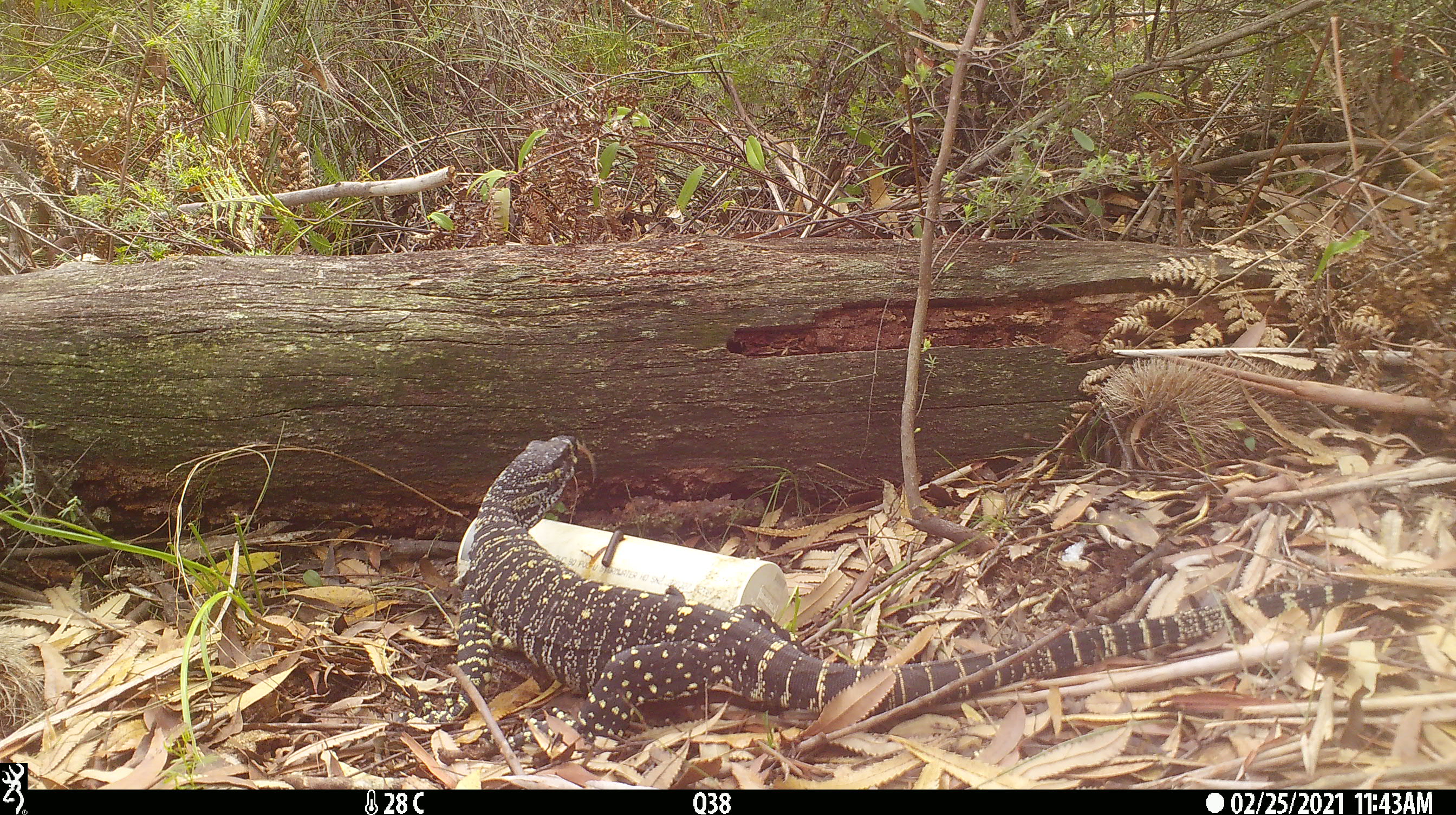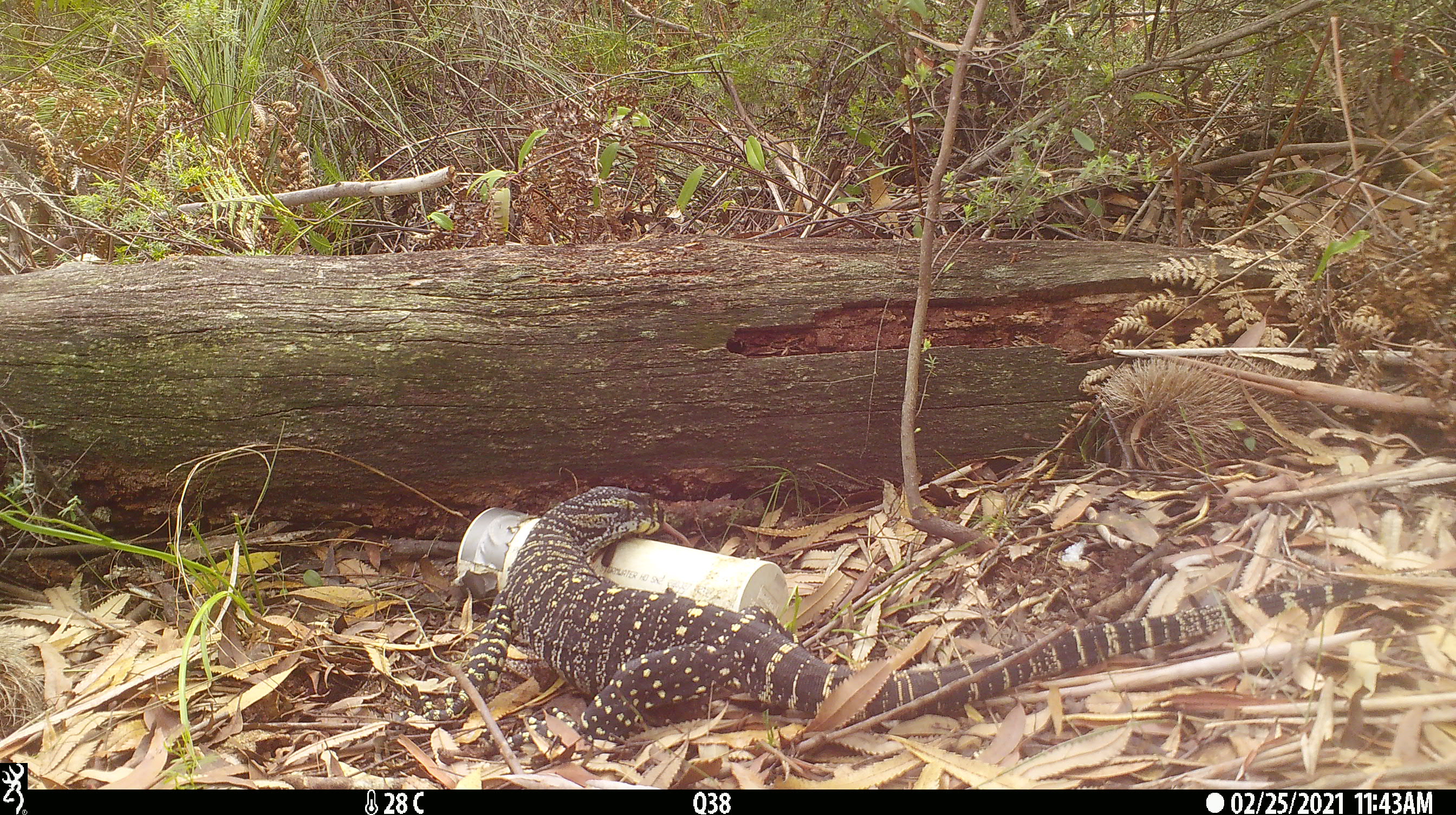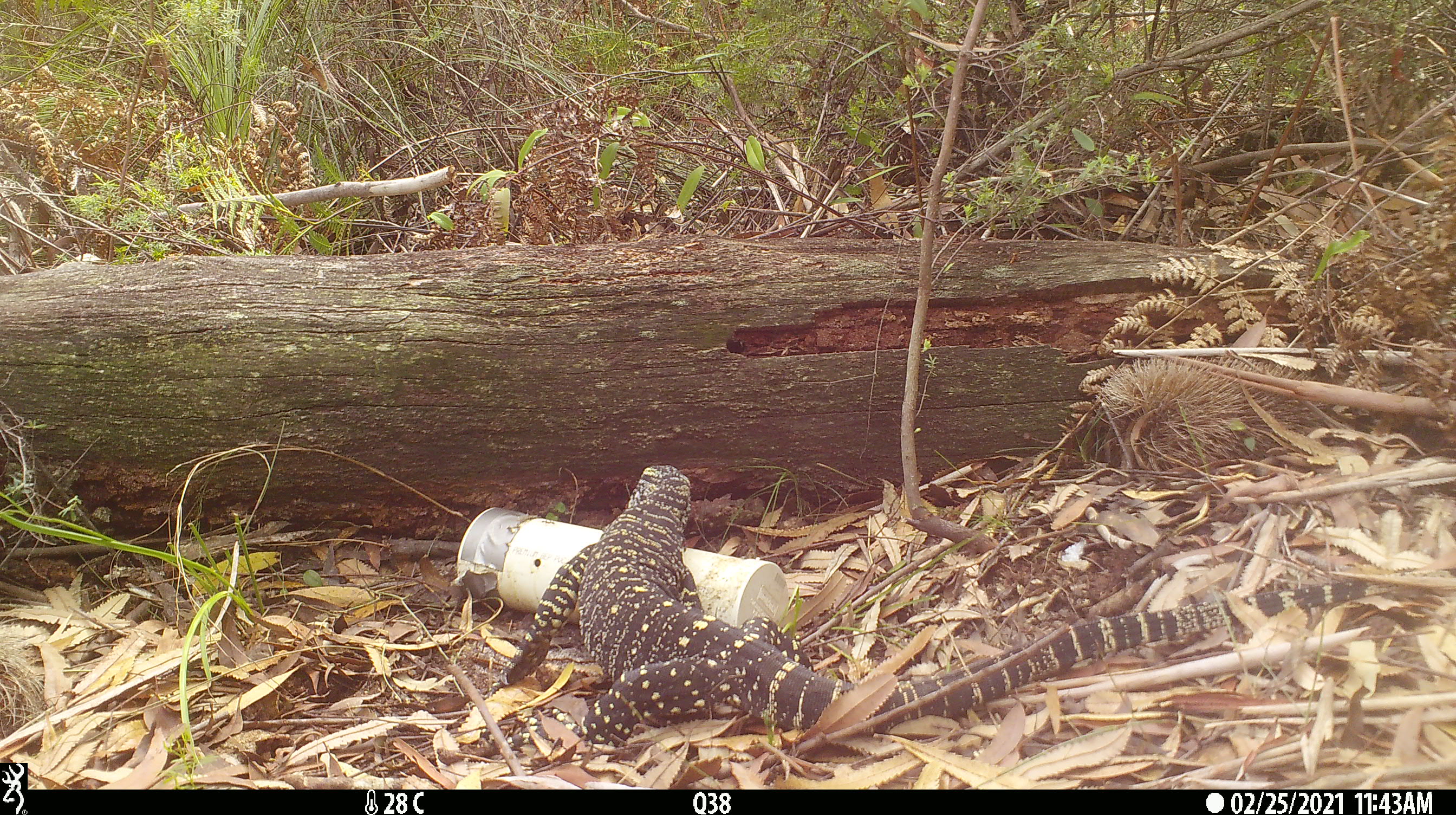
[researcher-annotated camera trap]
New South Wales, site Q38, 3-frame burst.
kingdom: Animalia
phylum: Chordata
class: Reptilia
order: Squamata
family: Varanidae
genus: Varanus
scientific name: Varanus varius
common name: lace monitor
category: goanna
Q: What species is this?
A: Goanna (lace monitor) (Varanus varius).